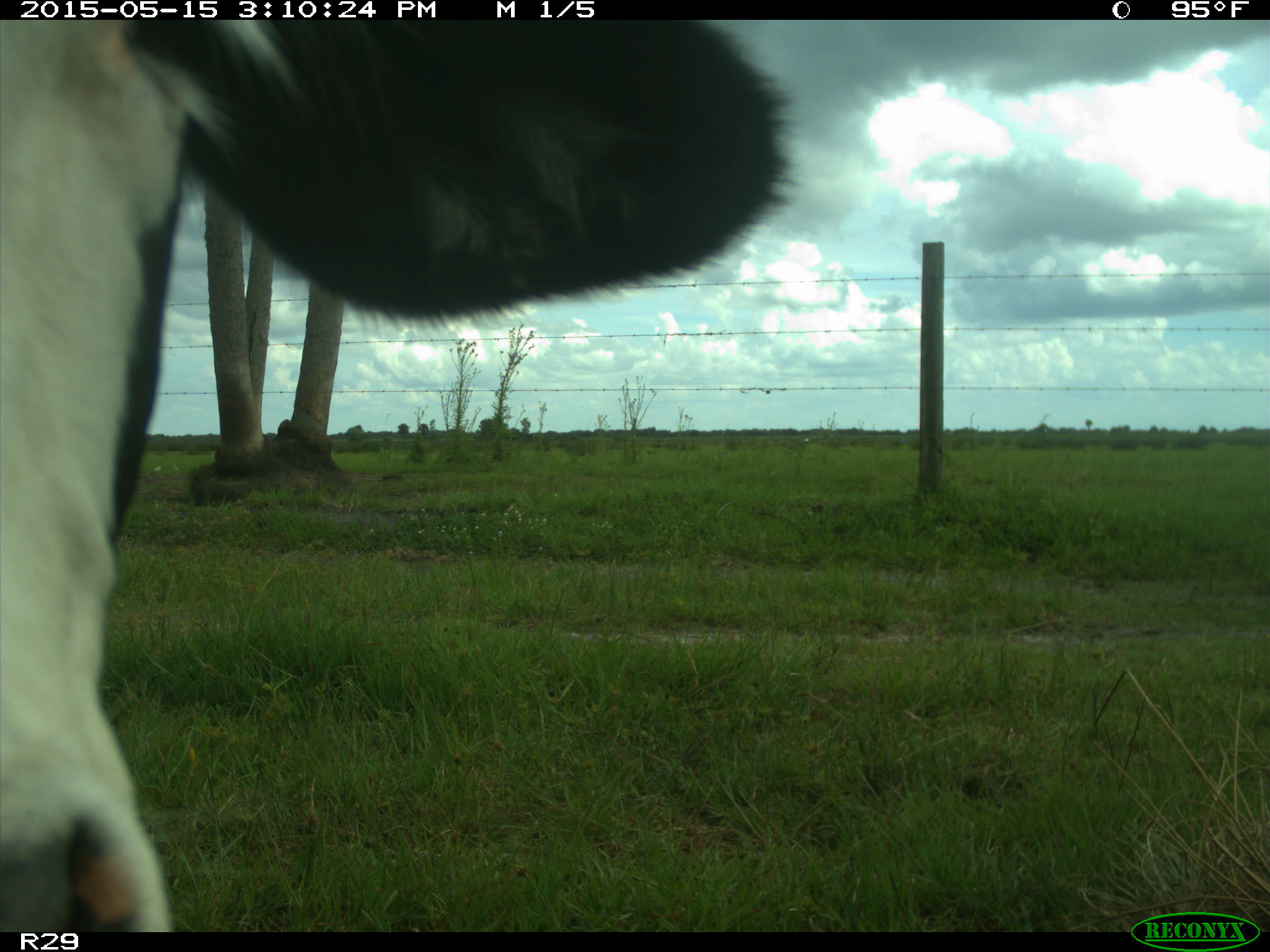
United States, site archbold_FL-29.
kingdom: Animalia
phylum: Chordata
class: Mammalia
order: Artiodactyla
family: Bovidae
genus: Bos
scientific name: Bos taurus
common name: domestic cow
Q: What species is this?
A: Bos taurus (domestic cow).